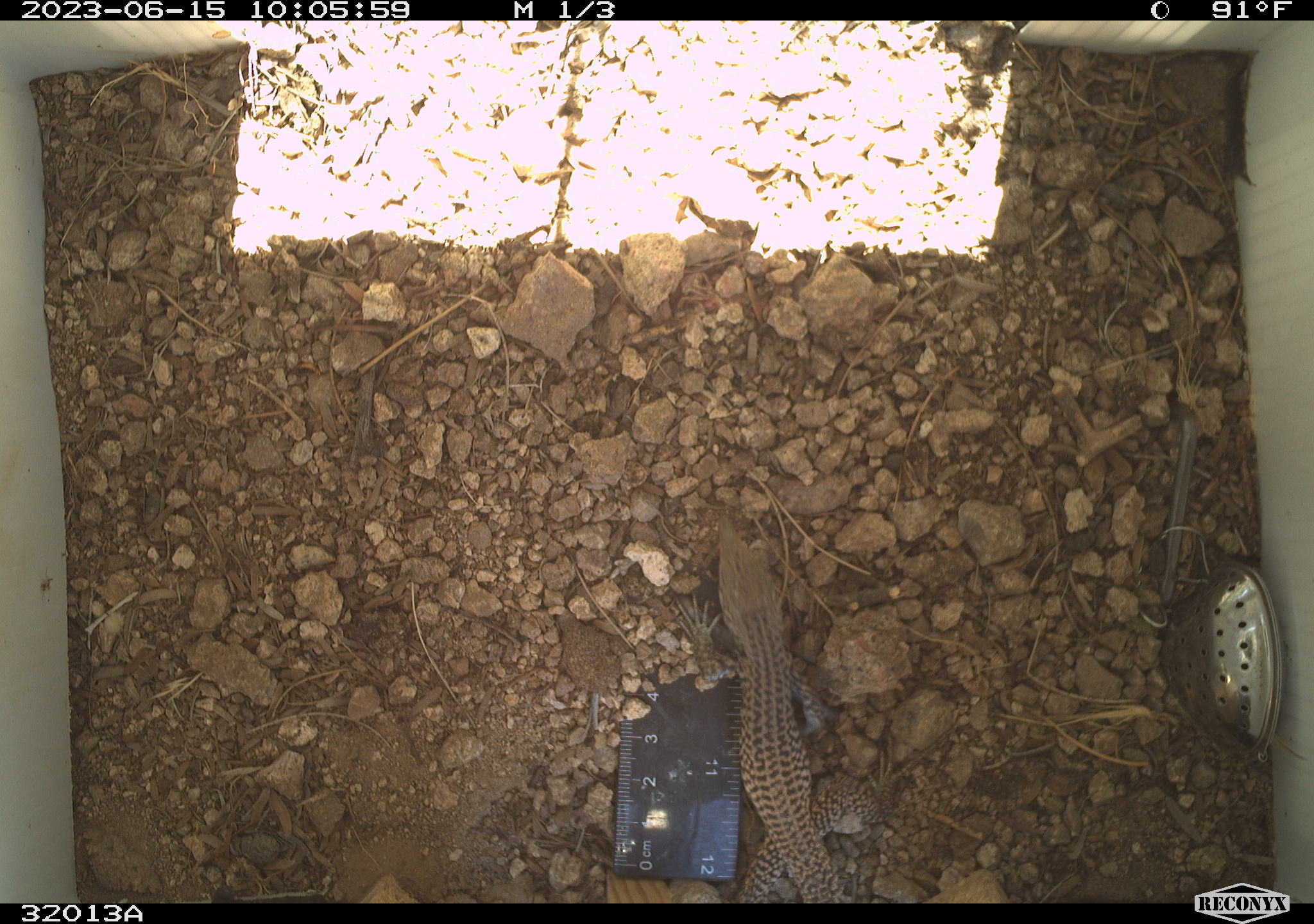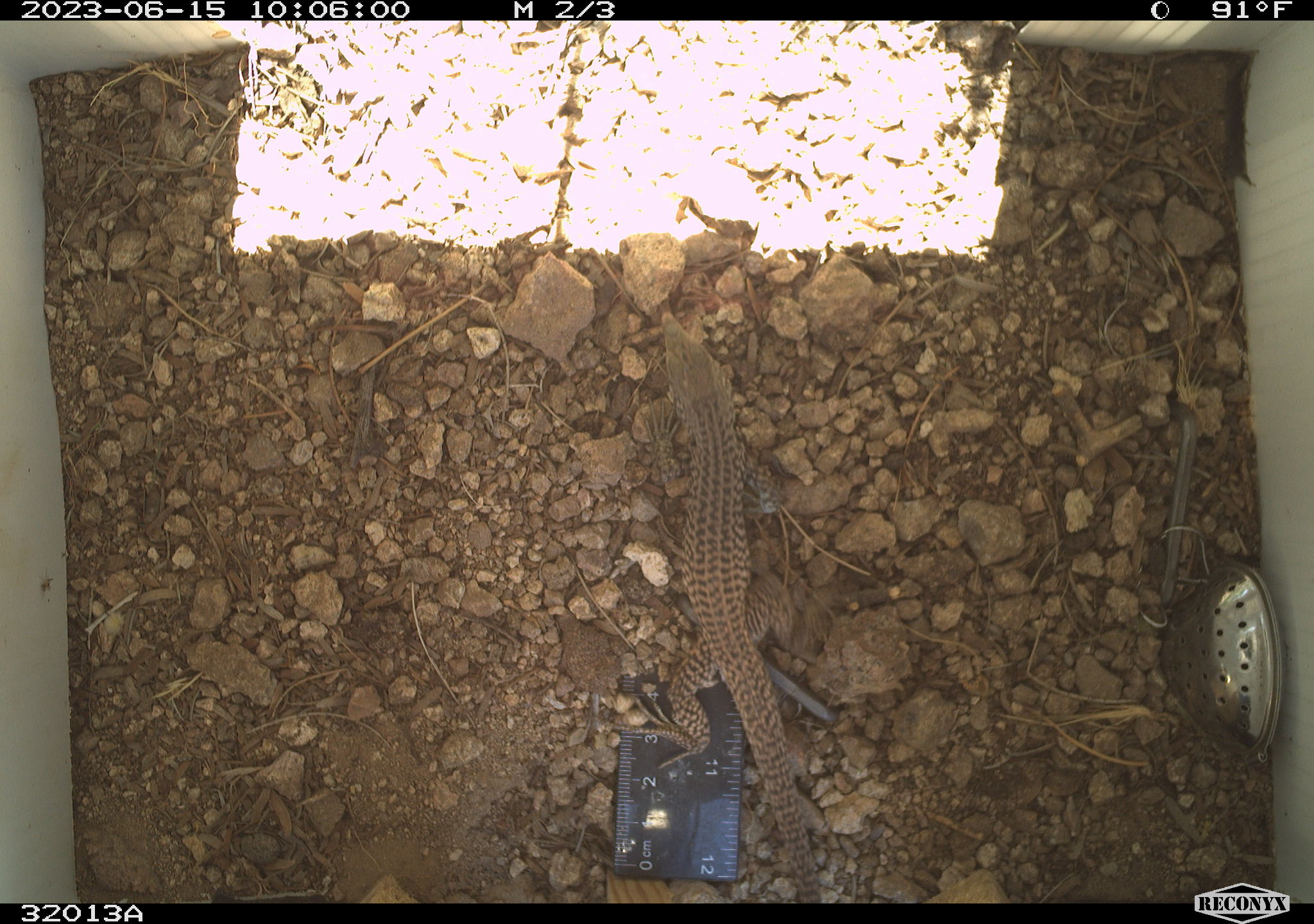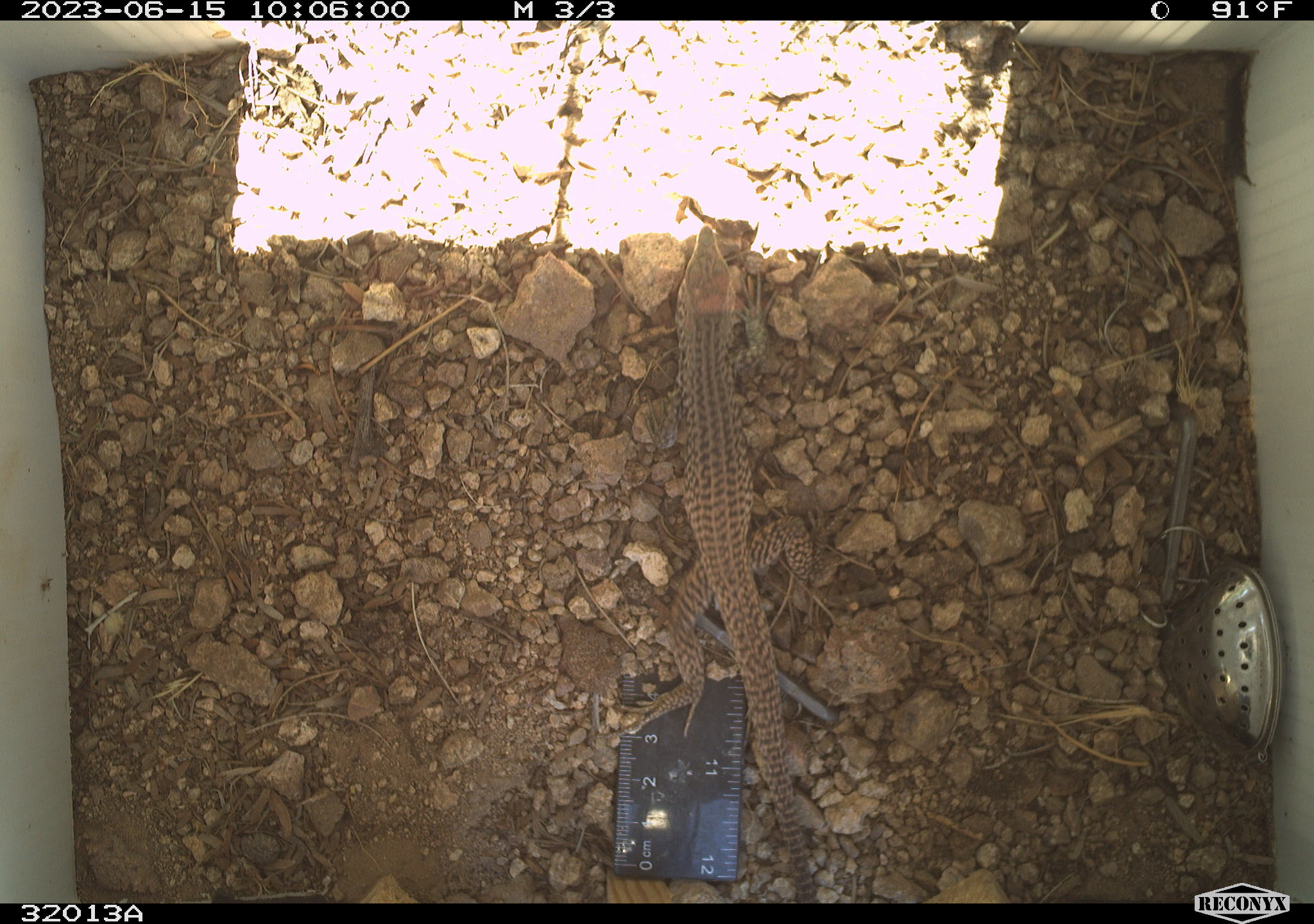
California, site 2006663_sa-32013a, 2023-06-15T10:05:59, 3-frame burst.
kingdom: Animalia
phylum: Chordata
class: Reptilia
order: Squamata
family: Teiidae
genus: Aspidoscelis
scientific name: Aspidoscelis tigris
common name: western whiptail